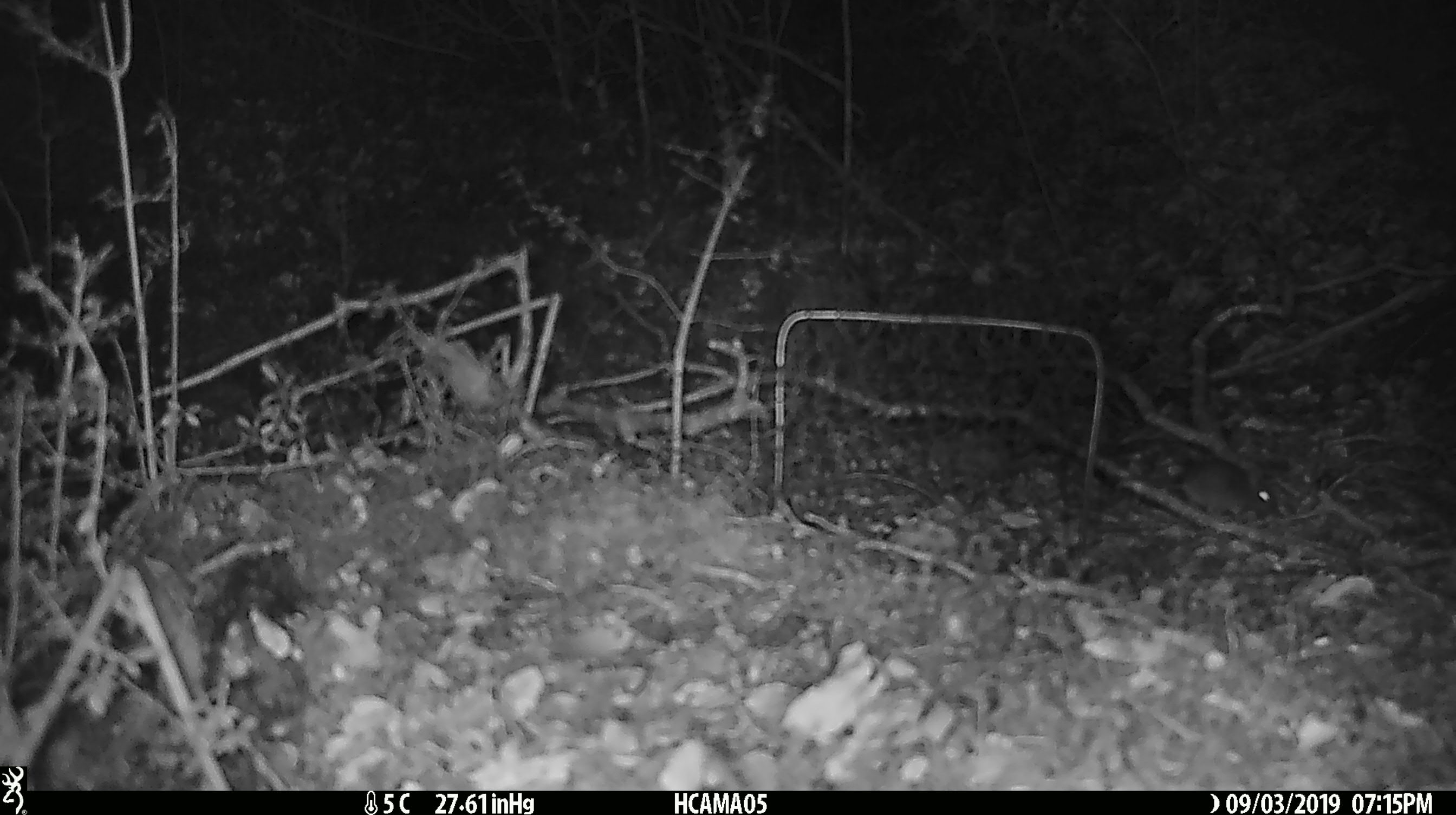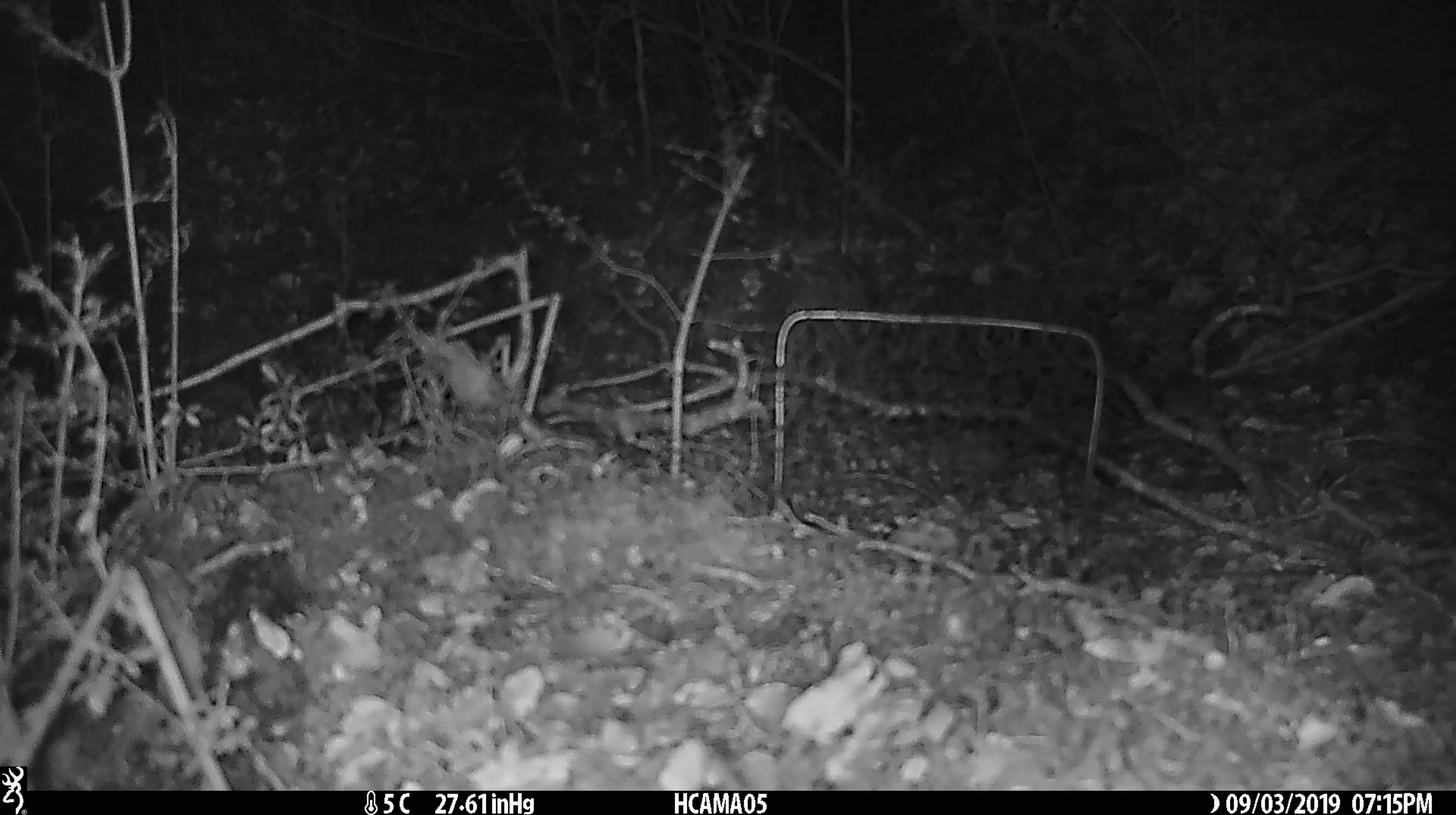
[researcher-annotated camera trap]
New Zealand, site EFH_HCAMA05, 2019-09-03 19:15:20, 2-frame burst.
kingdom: Animalia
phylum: Chordata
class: Mammalia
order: Rodentia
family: Muridae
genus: Mus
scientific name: Mus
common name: mouse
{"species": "mouse (Mus)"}